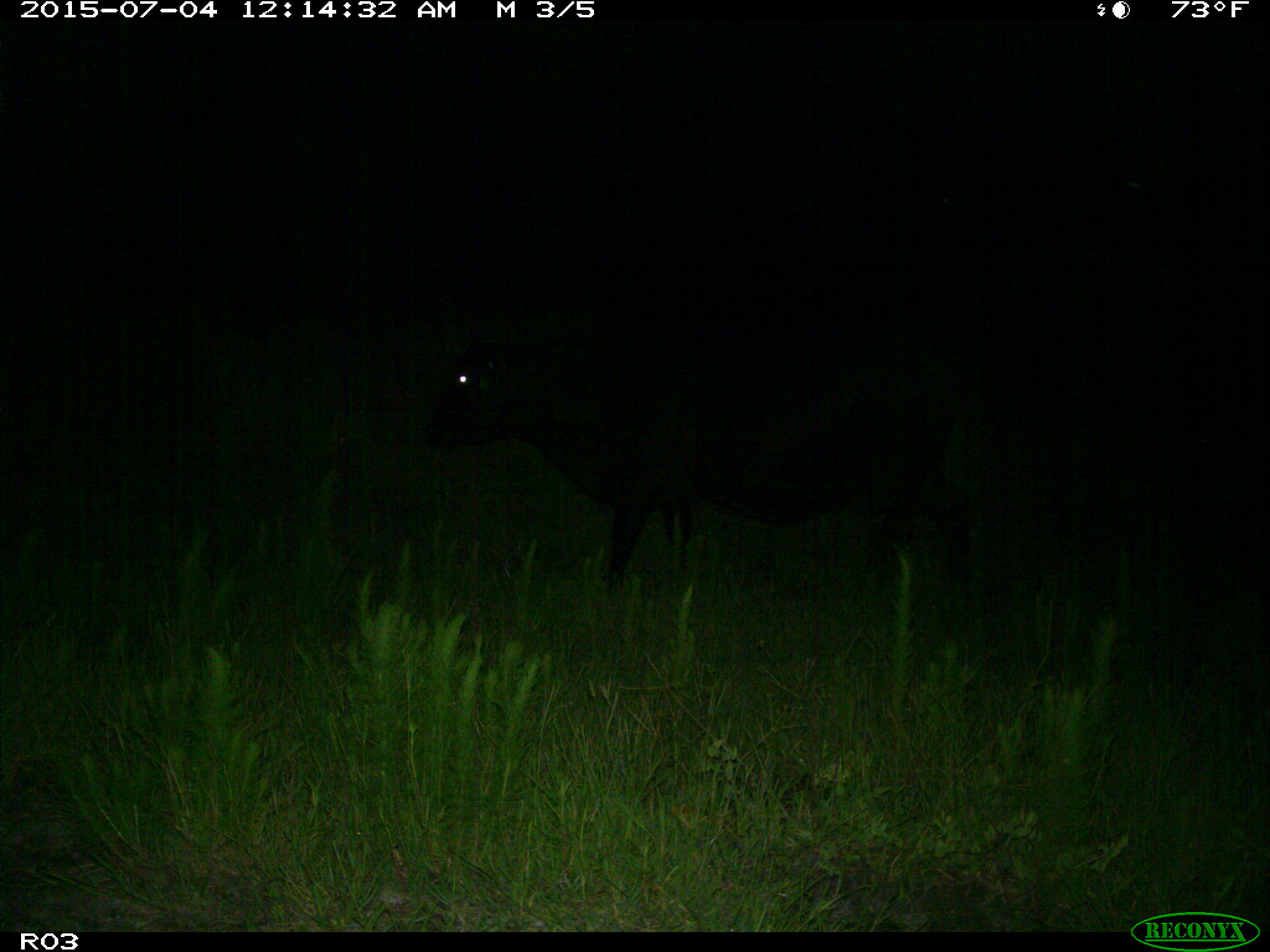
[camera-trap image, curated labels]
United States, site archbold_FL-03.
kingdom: Animalia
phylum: Chordata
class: Mammalia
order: Artiodactyla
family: Bovidae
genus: Bos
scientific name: Bos taurus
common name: domestic cow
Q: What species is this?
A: Bos taurus (domestic cow).